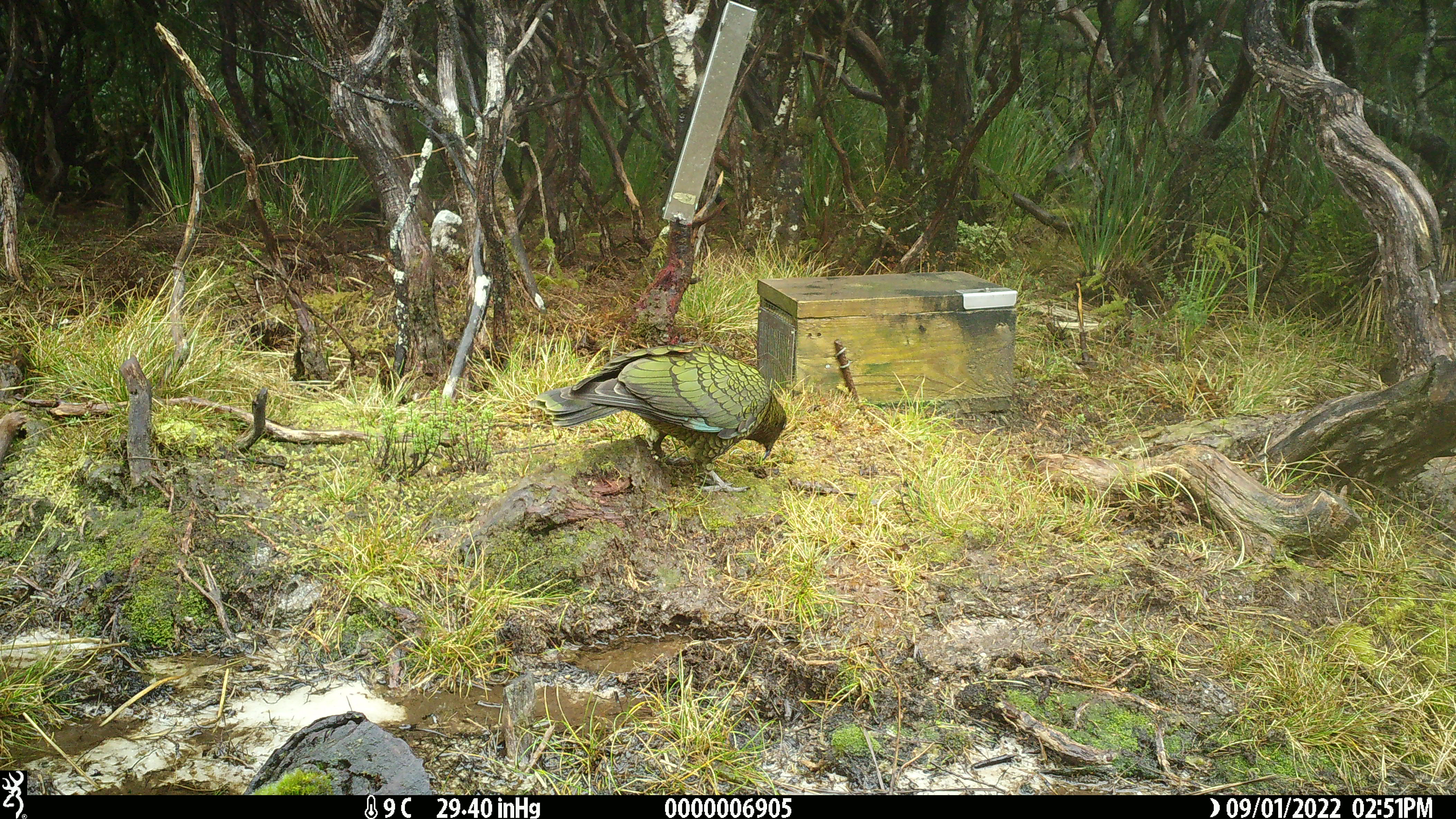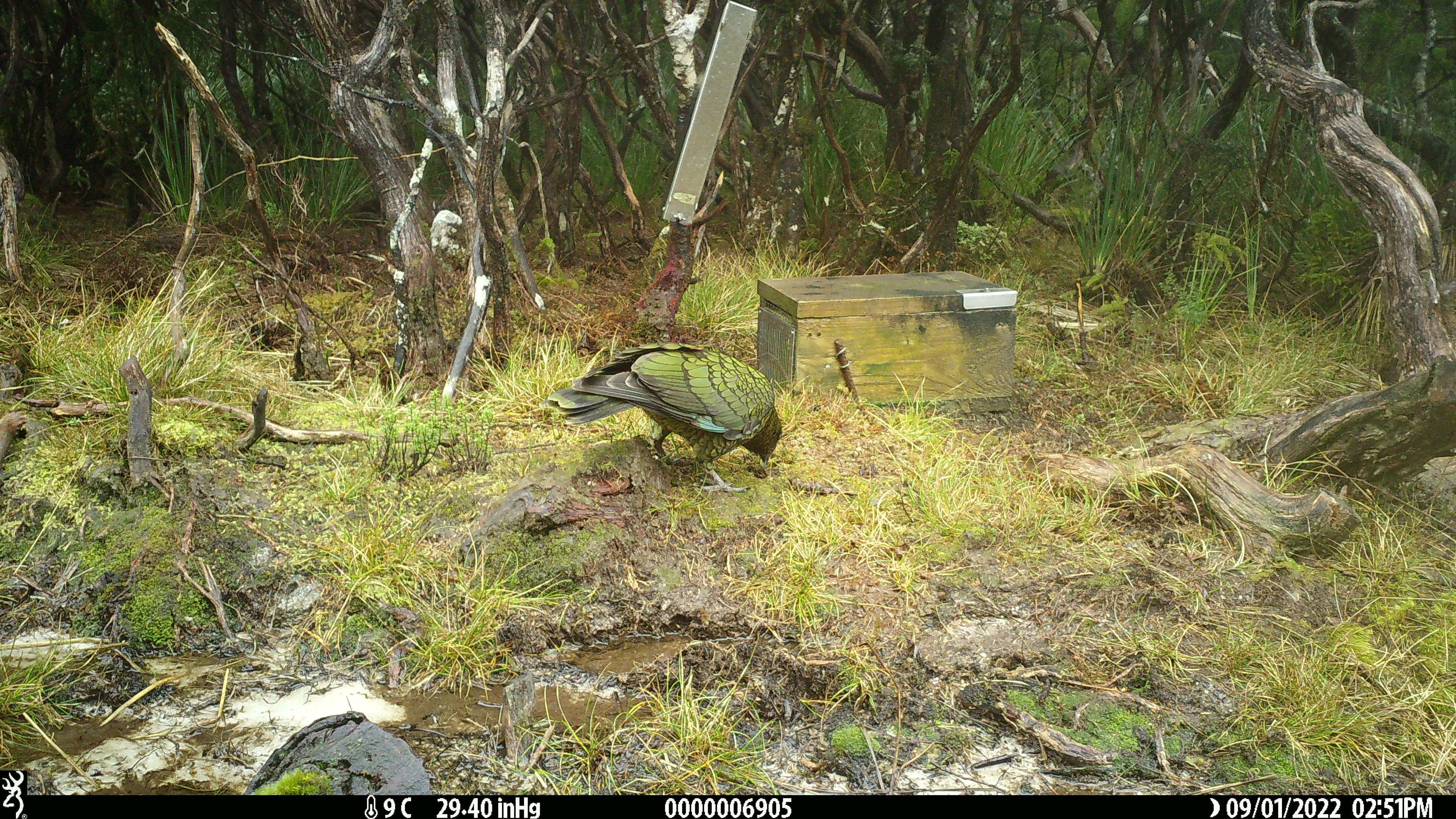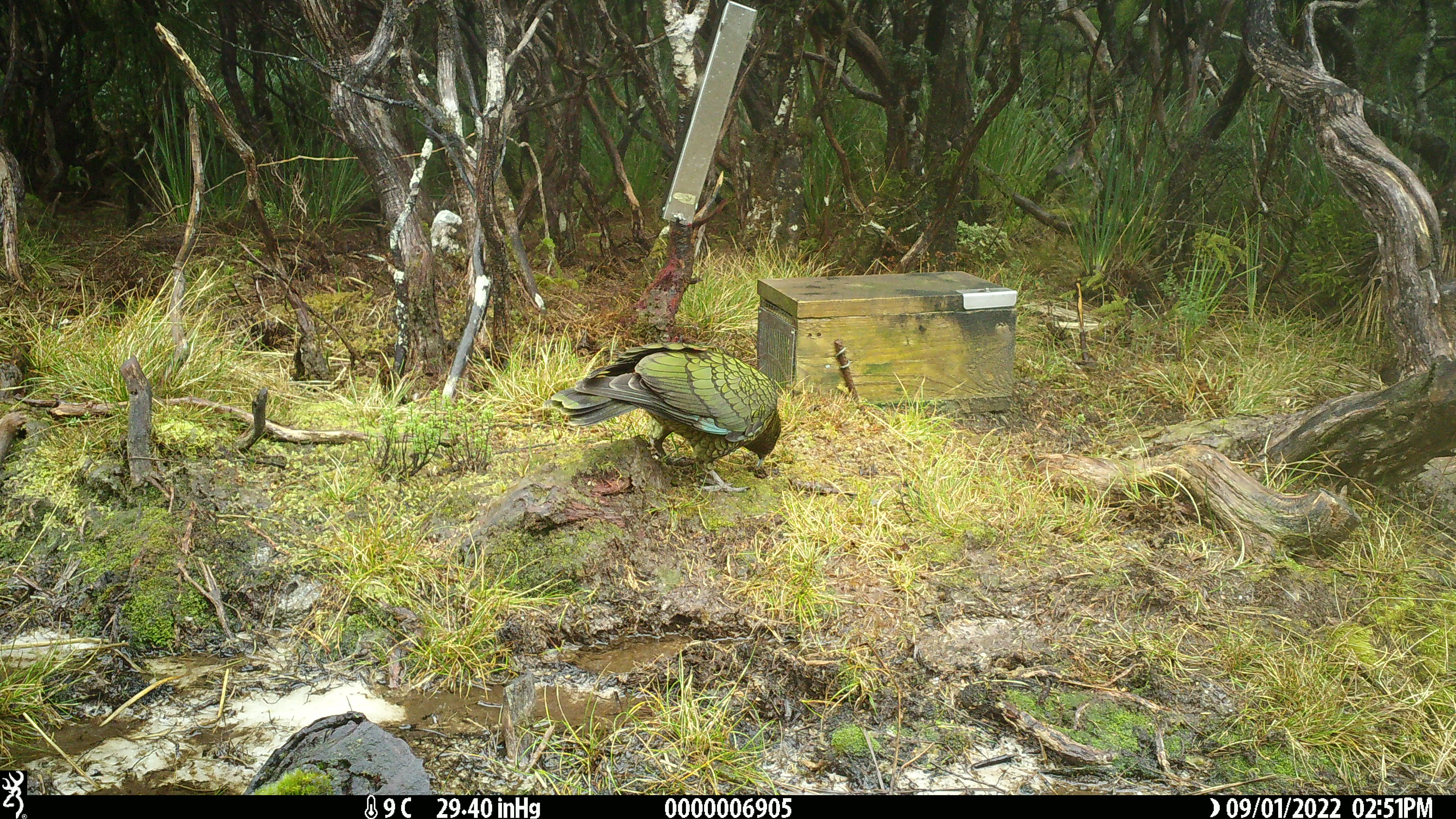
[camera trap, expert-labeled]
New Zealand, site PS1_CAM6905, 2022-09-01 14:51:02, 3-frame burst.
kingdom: Animalia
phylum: Chordata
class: Aves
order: Psittaciformes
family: Strigopidae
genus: Nestor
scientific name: Nestor notabilis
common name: kea